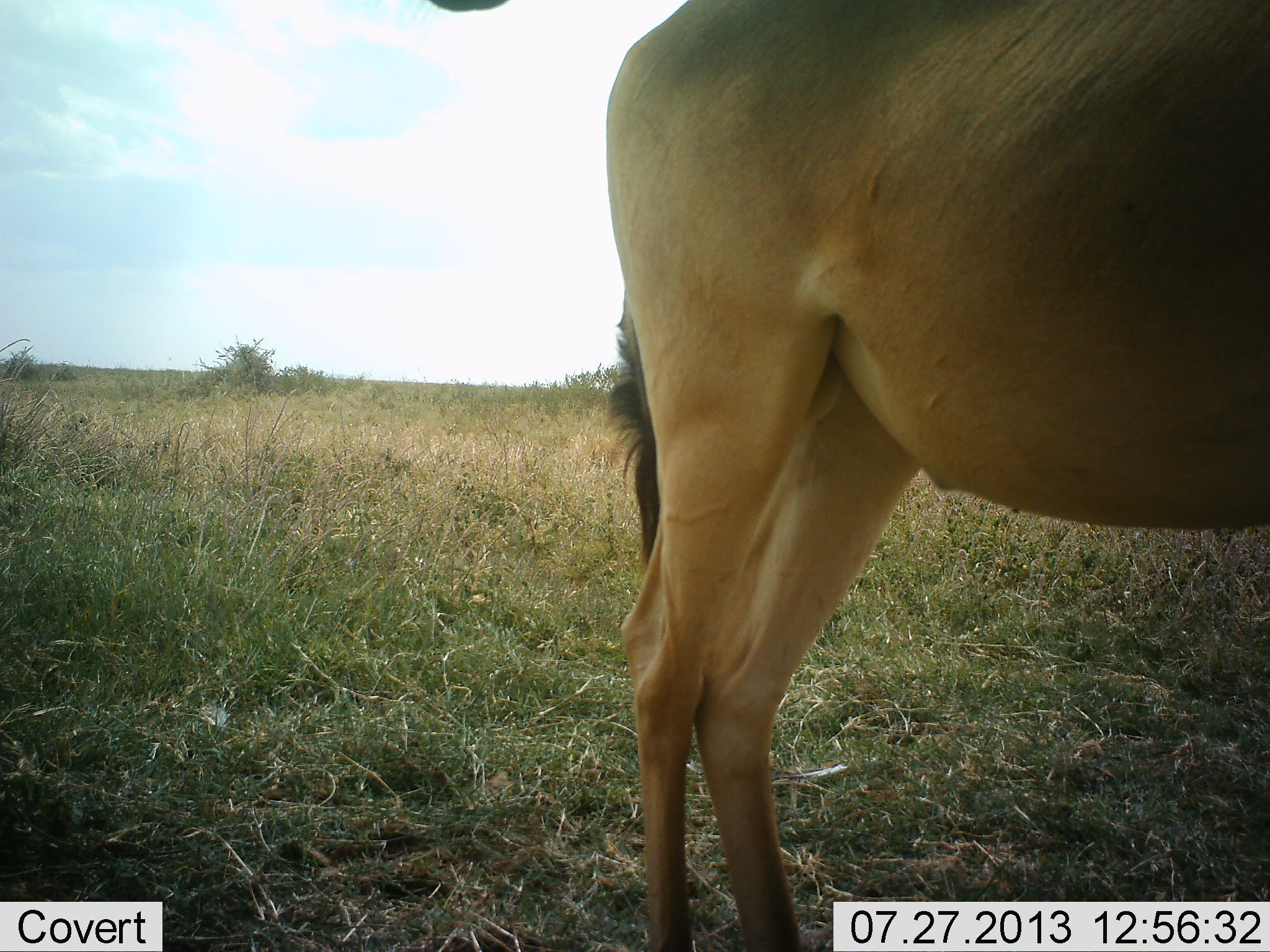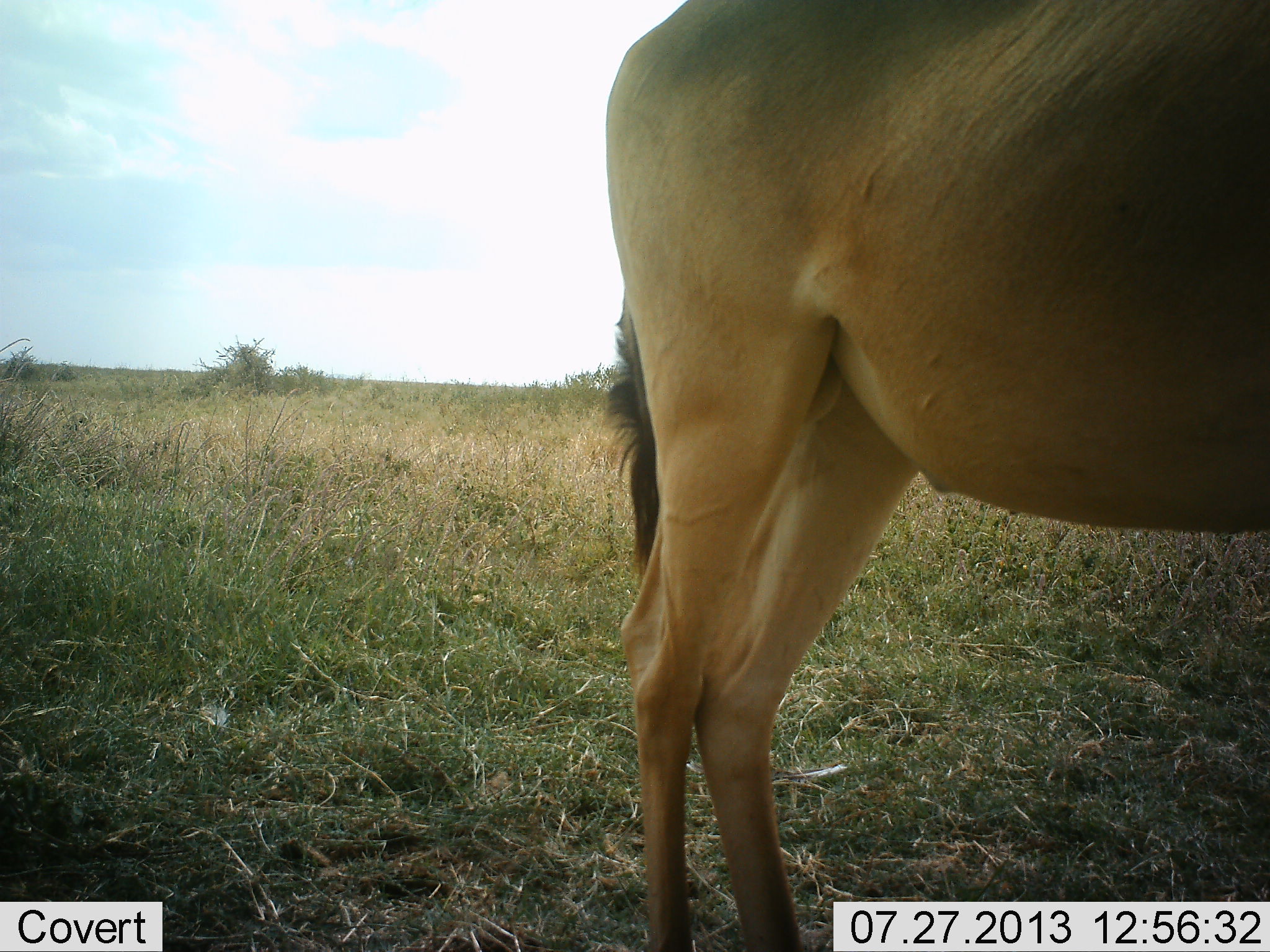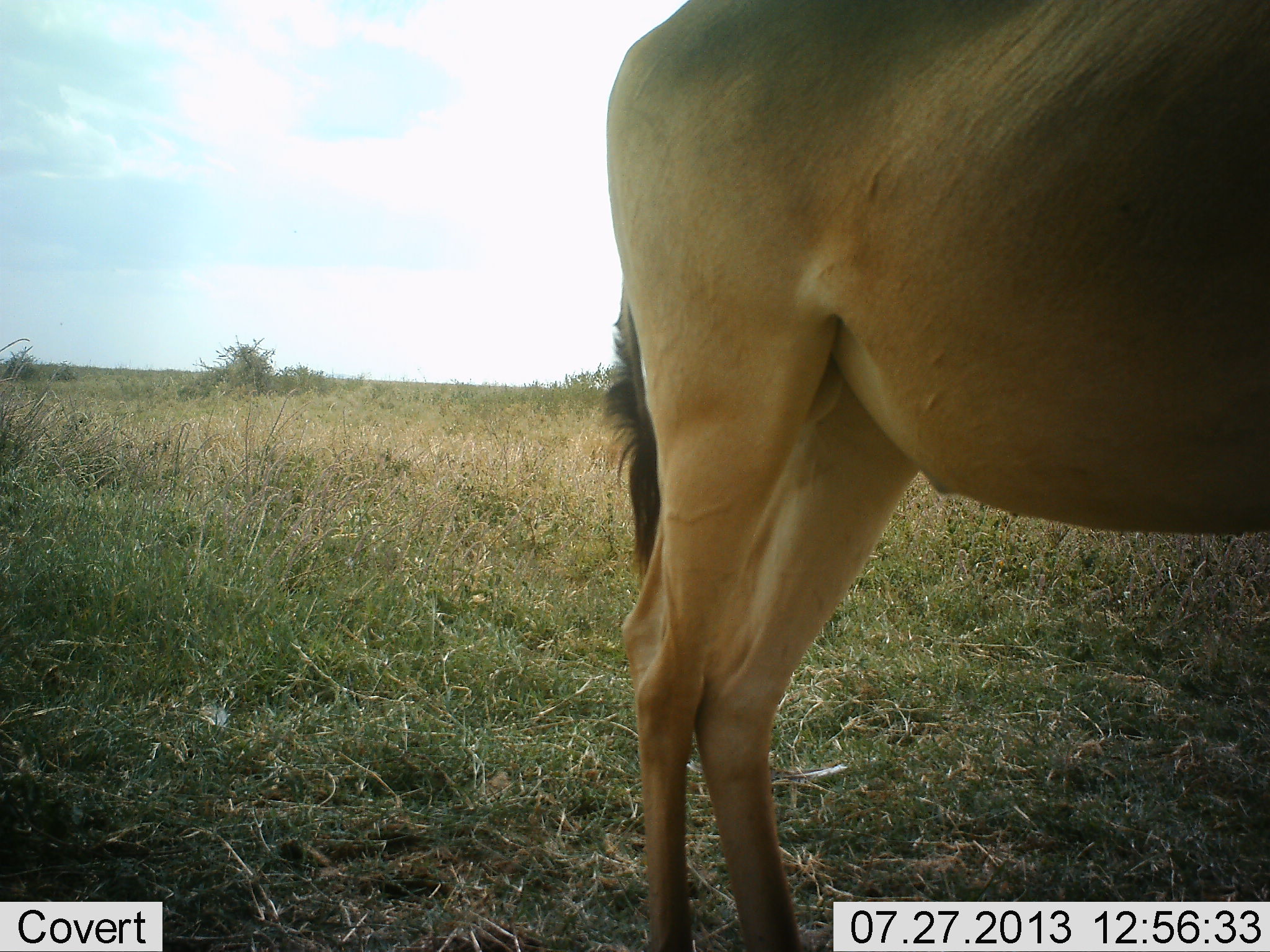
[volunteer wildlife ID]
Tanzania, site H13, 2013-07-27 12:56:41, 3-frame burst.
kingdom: Animalia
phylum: Chordata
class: Mammalia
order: Artiodactyla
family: Bovidae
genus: Alcelaphus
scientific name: Alcelaphus buselaphus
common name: hartebeest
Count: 1.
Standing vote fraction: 95%.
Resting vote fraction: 5%.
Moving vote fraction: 5%.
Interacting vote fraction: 0%.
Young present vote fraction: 0%.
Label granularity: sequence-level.